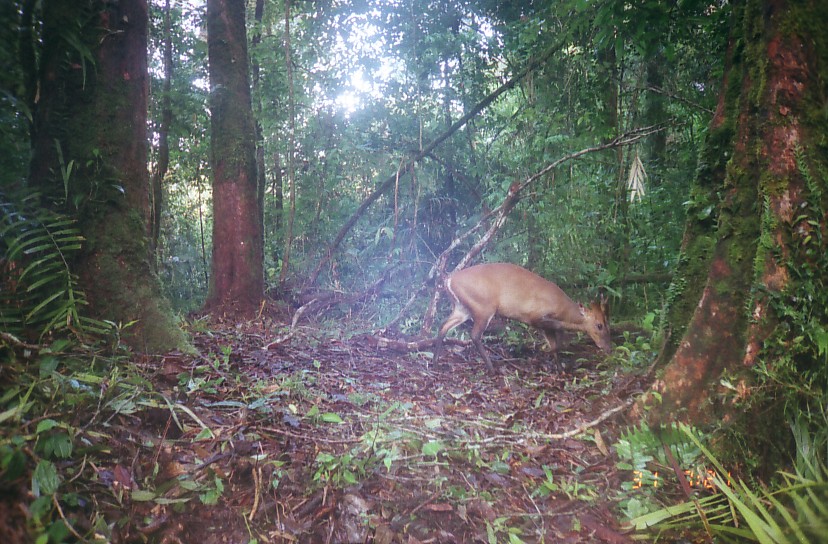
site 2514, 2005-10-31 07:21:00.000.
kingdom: Animalia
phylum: Chordata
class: Mammalia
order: Artiodactyla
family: Cervidae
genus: Muntiacus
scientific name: Muntiacus muntjak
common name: southern red muntjac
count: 1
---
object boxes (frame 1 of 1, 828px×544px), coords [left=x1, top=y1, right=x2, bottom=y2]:
muntiacus muntjak: [left=431, top=253, right=614, bottom=381]